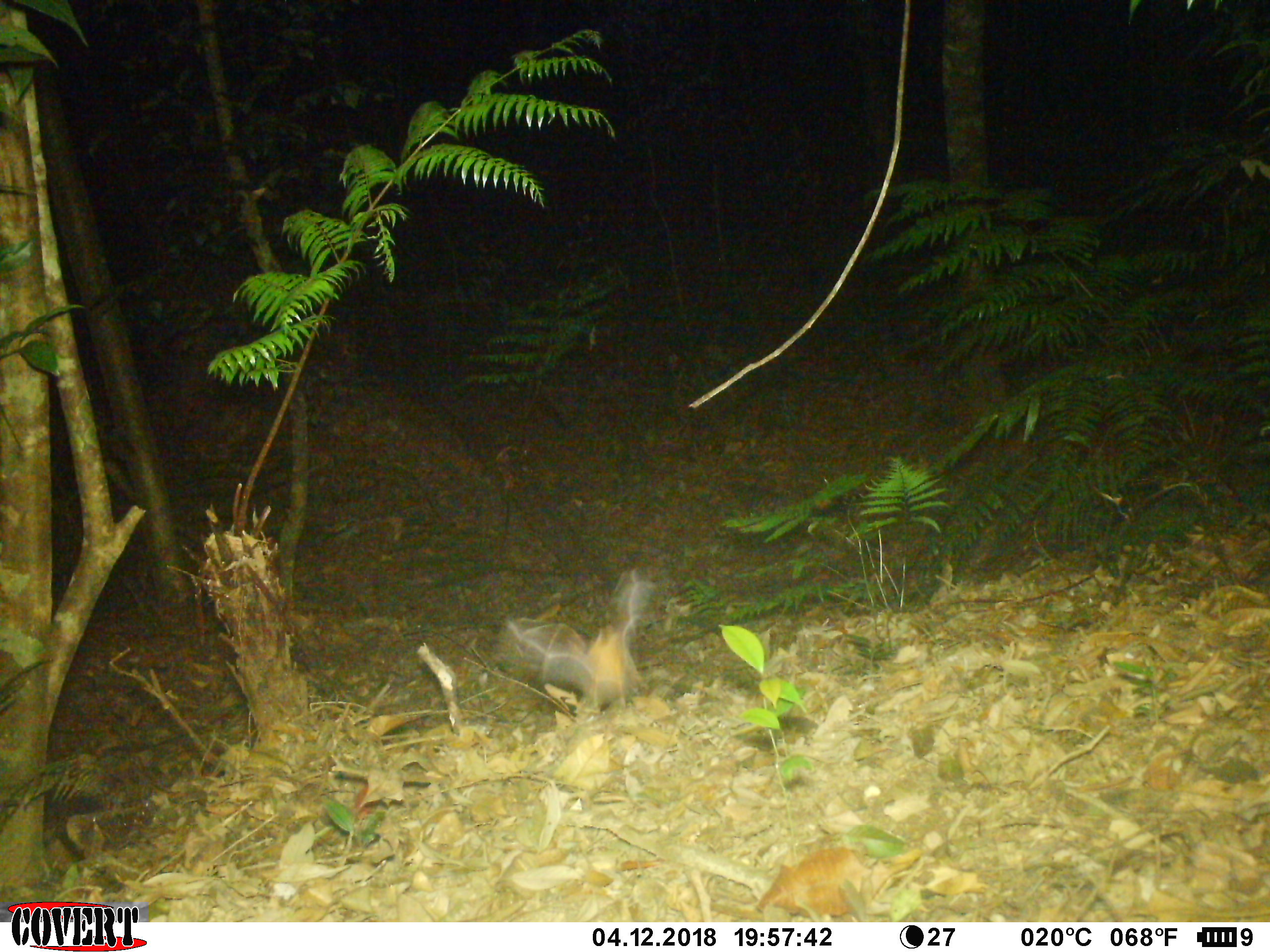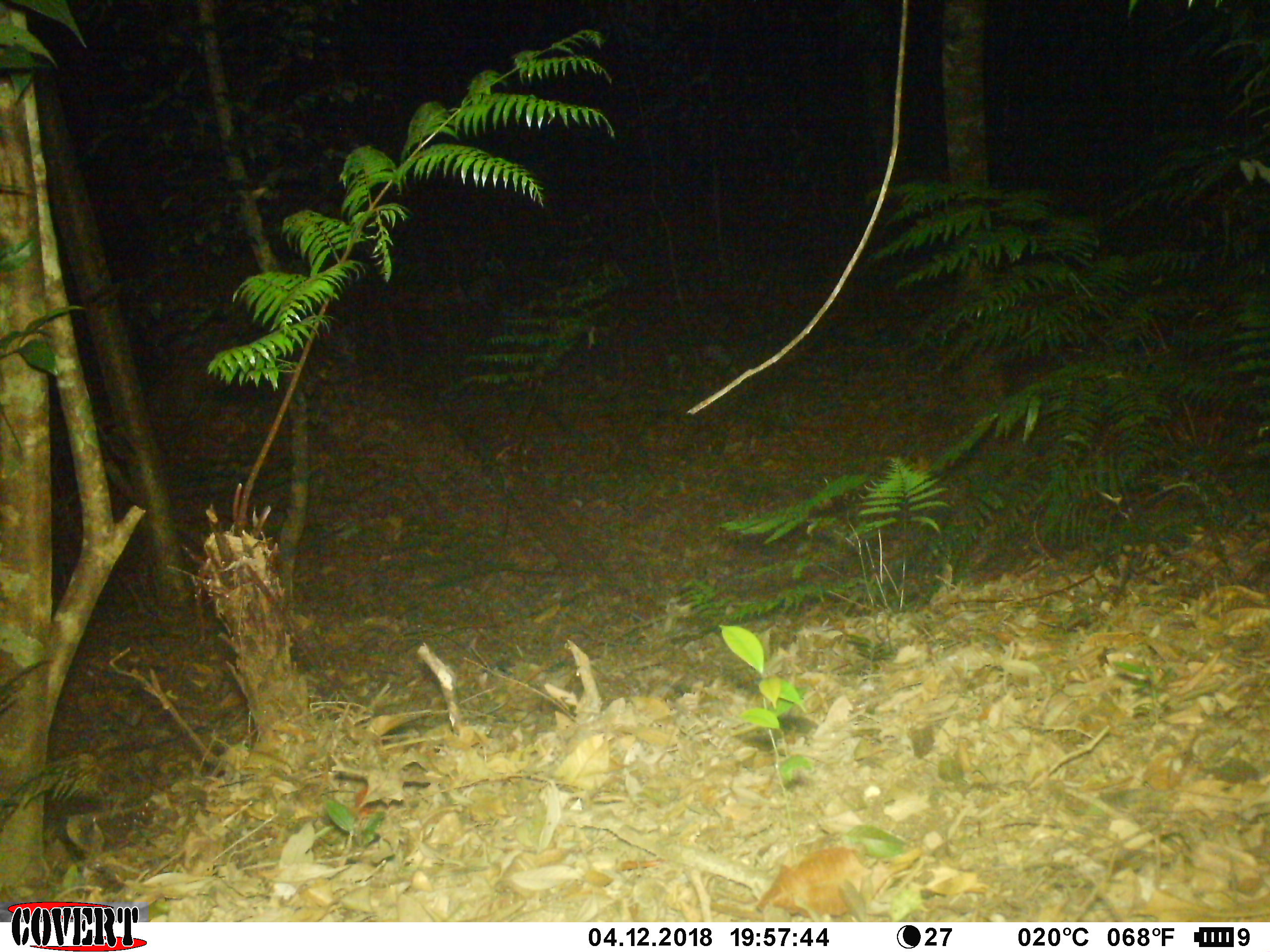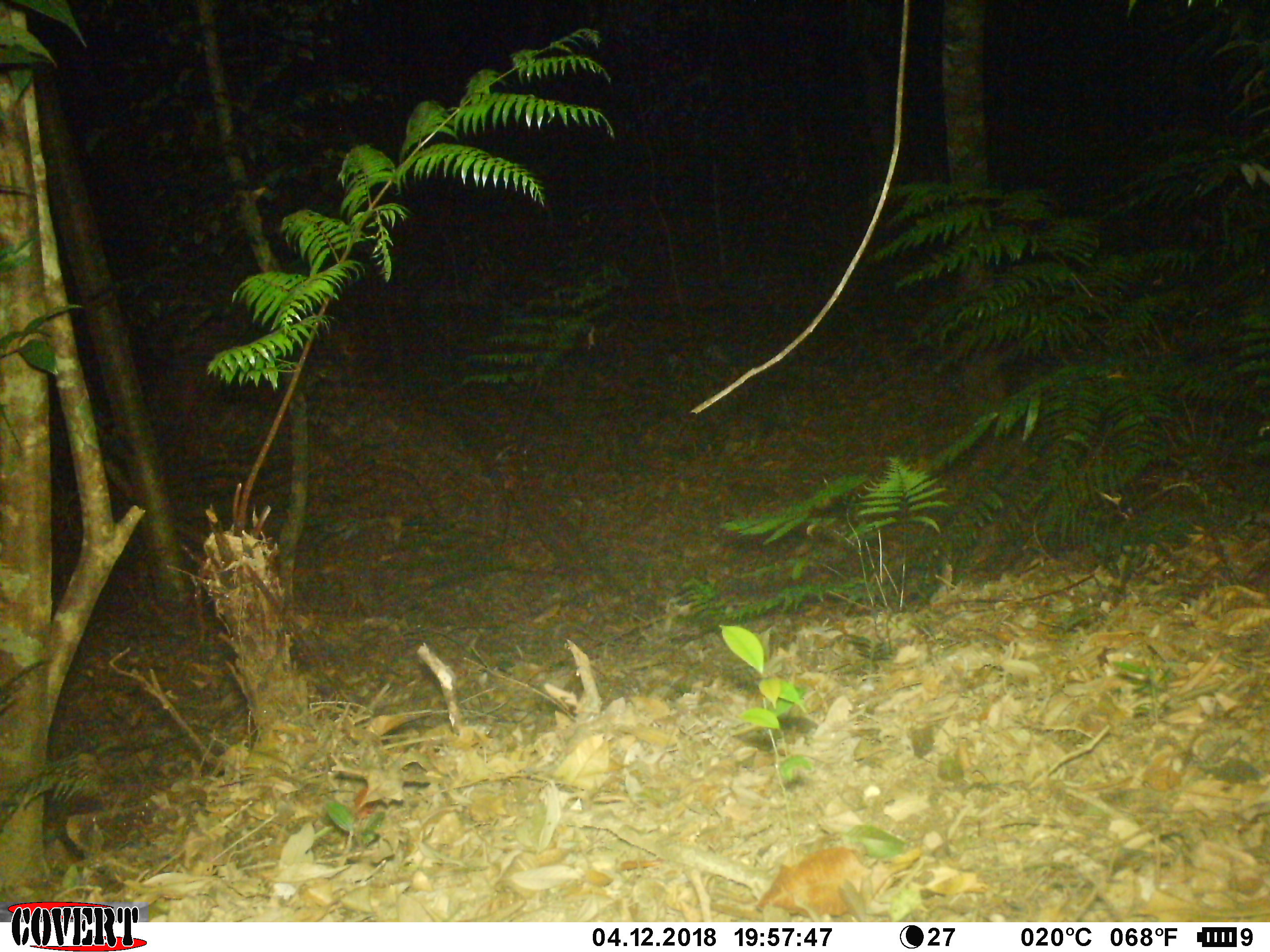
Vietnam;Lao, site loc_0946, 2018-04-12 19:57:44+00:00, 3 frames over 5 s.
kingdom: Animalia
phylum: Chordata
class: Mammalia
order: Chiroptera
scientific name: Chiroptera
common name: bat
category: unidentified bat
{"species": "unidentified bat (bat) (Chiroptera)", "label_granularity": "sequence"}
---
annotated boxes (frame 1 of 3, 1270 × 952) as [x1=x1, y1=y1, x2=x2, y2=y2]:
unidentified bat: [x1=505, y1=566, x2=656, y2=715]